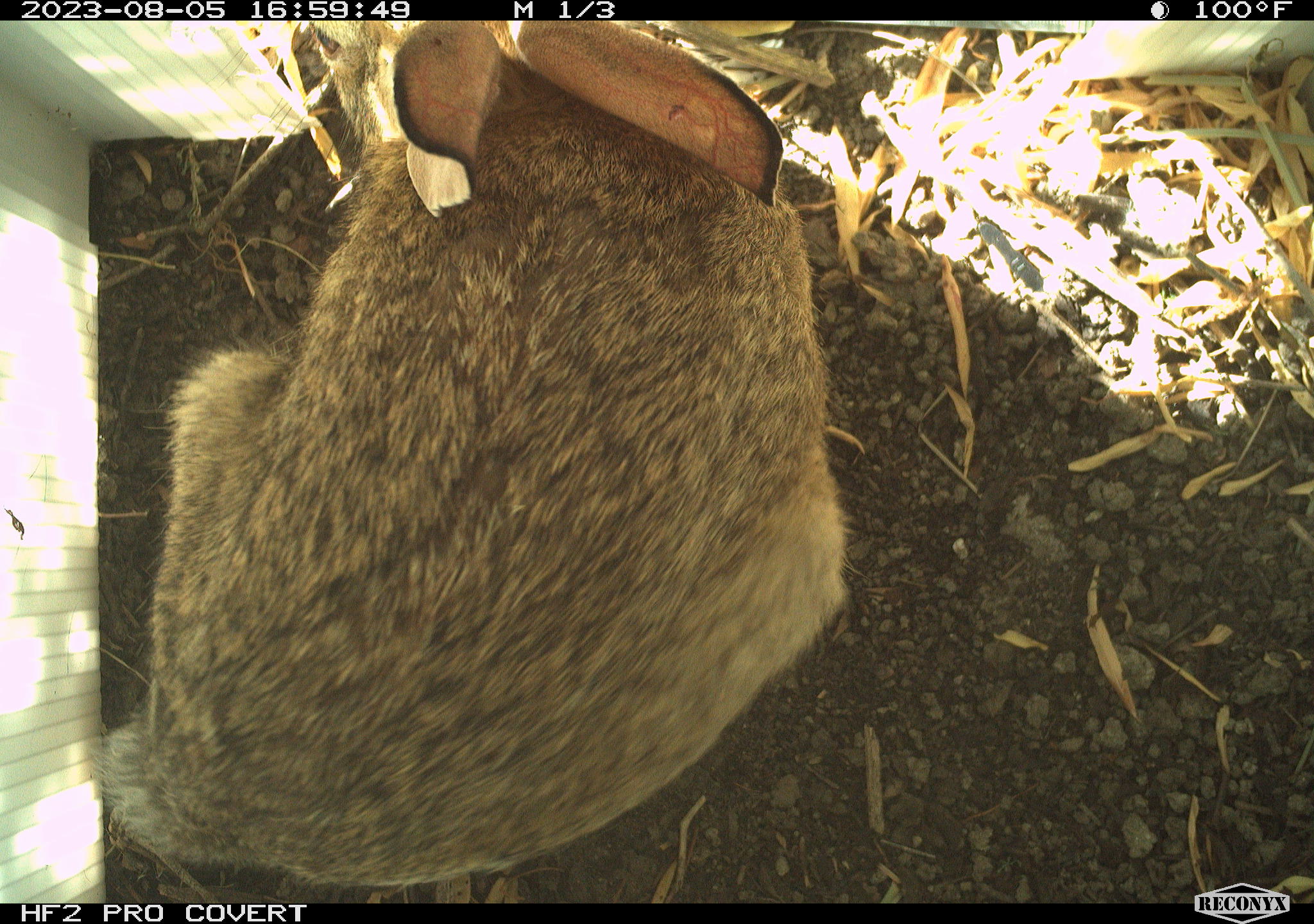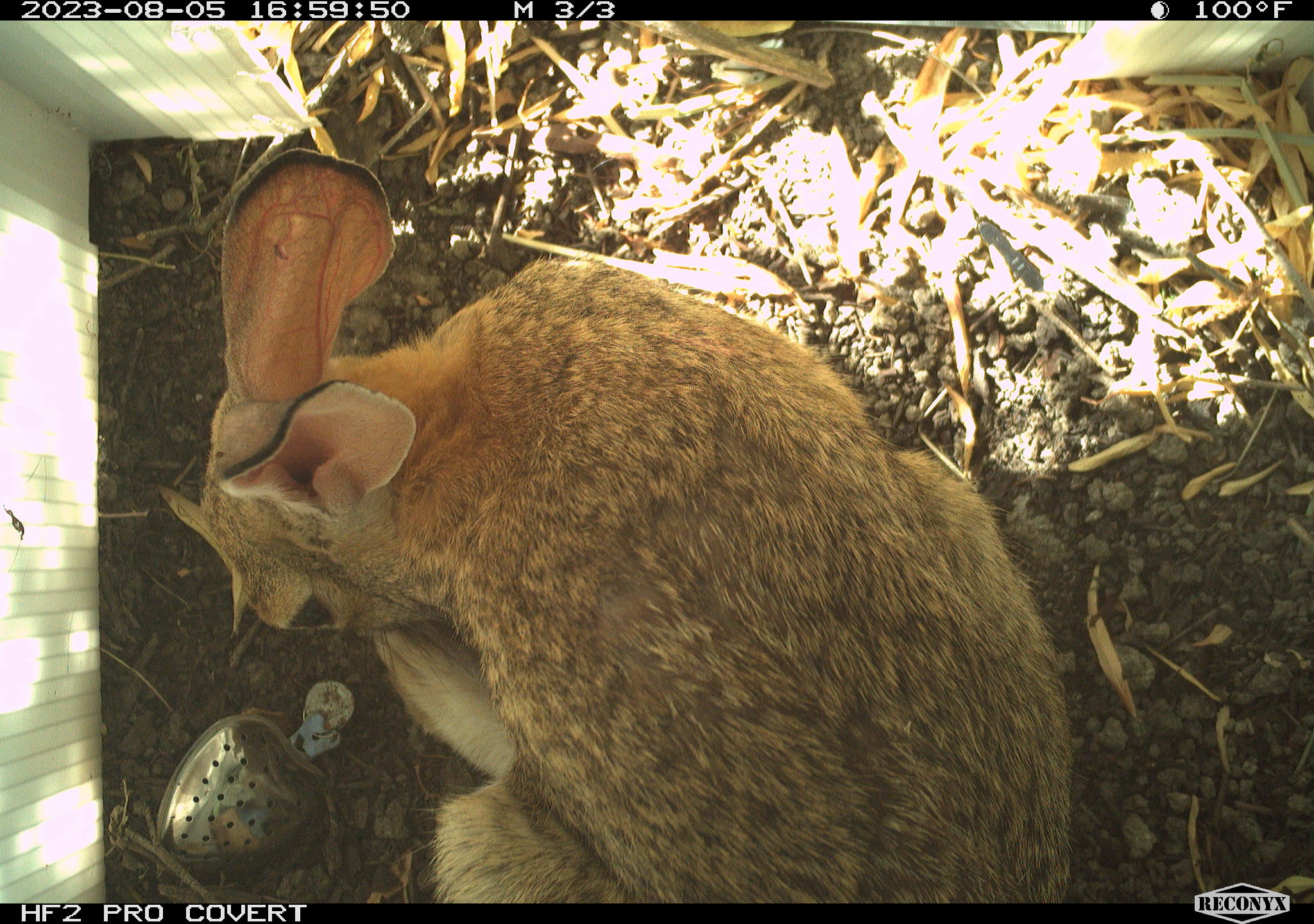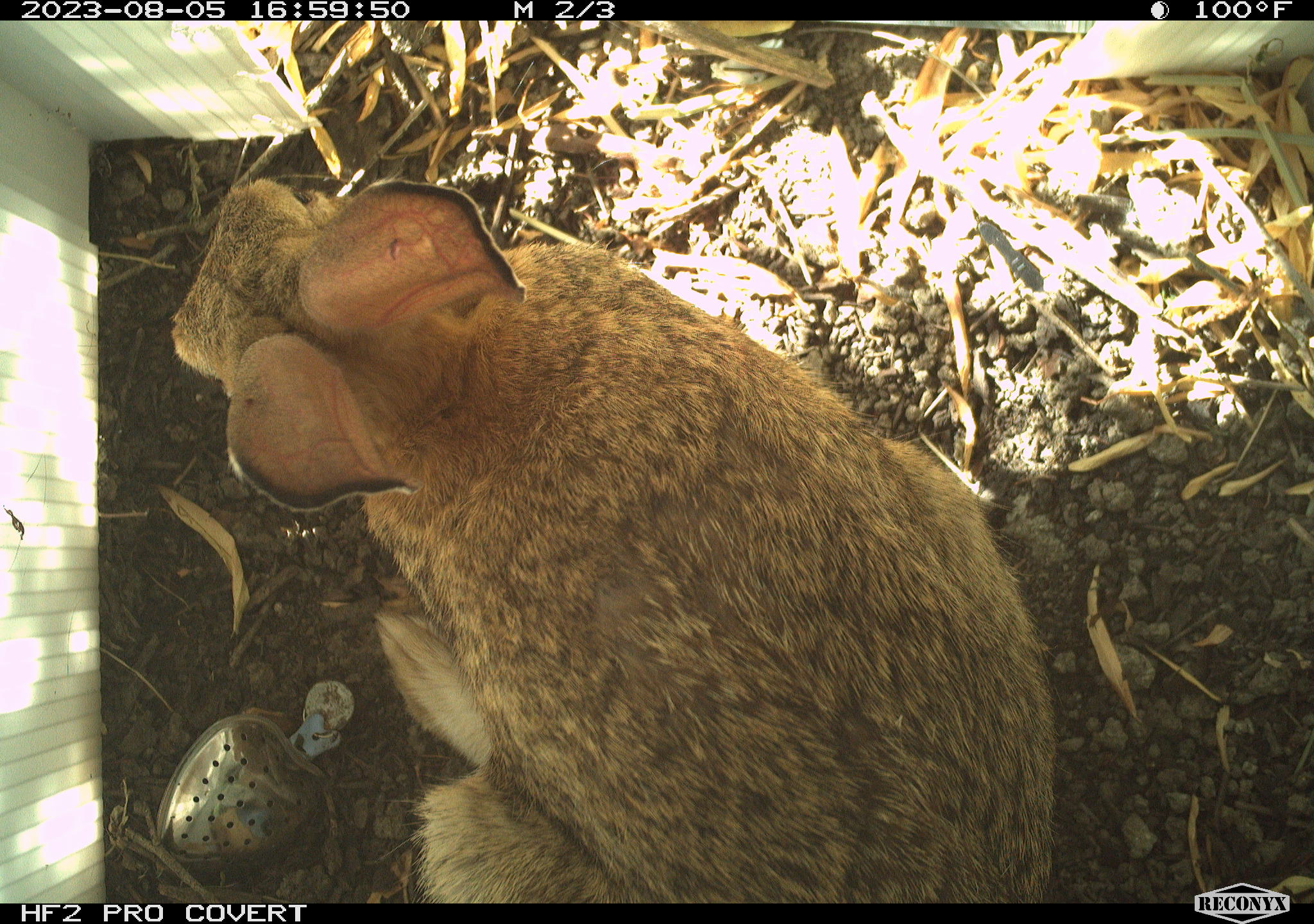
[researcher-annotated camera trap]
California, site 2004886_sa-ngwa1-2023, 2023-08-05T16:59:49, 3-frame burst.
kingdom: Animalia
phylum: Chordata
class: Mammalia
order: Lagomorpha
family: Leporidae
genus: Sylvilagus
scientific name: Sylvilagus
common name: cottontail rabbits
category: sylvilagus species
Sylvilagus species (cottontail rabbits) (Sylvilagus).